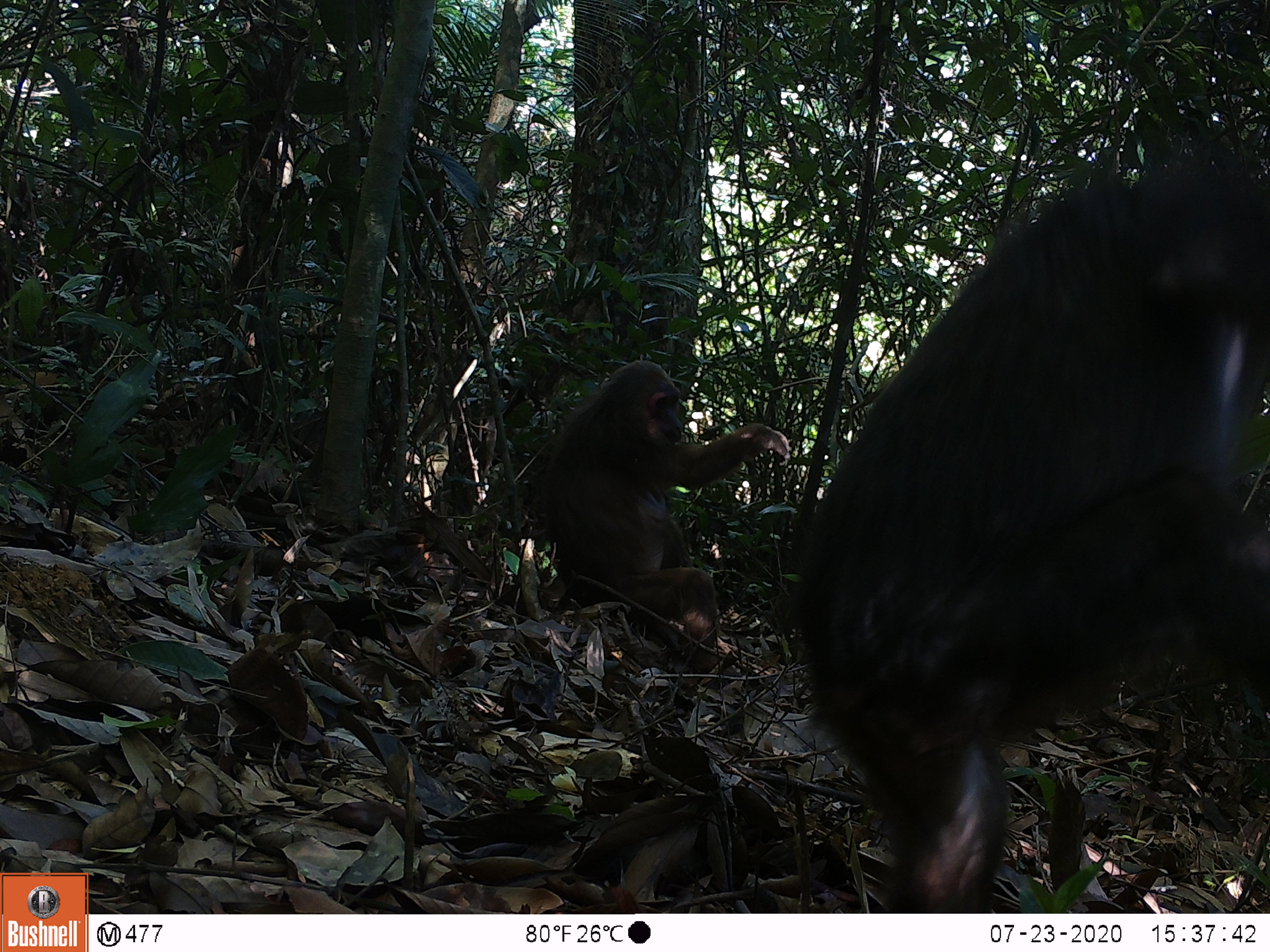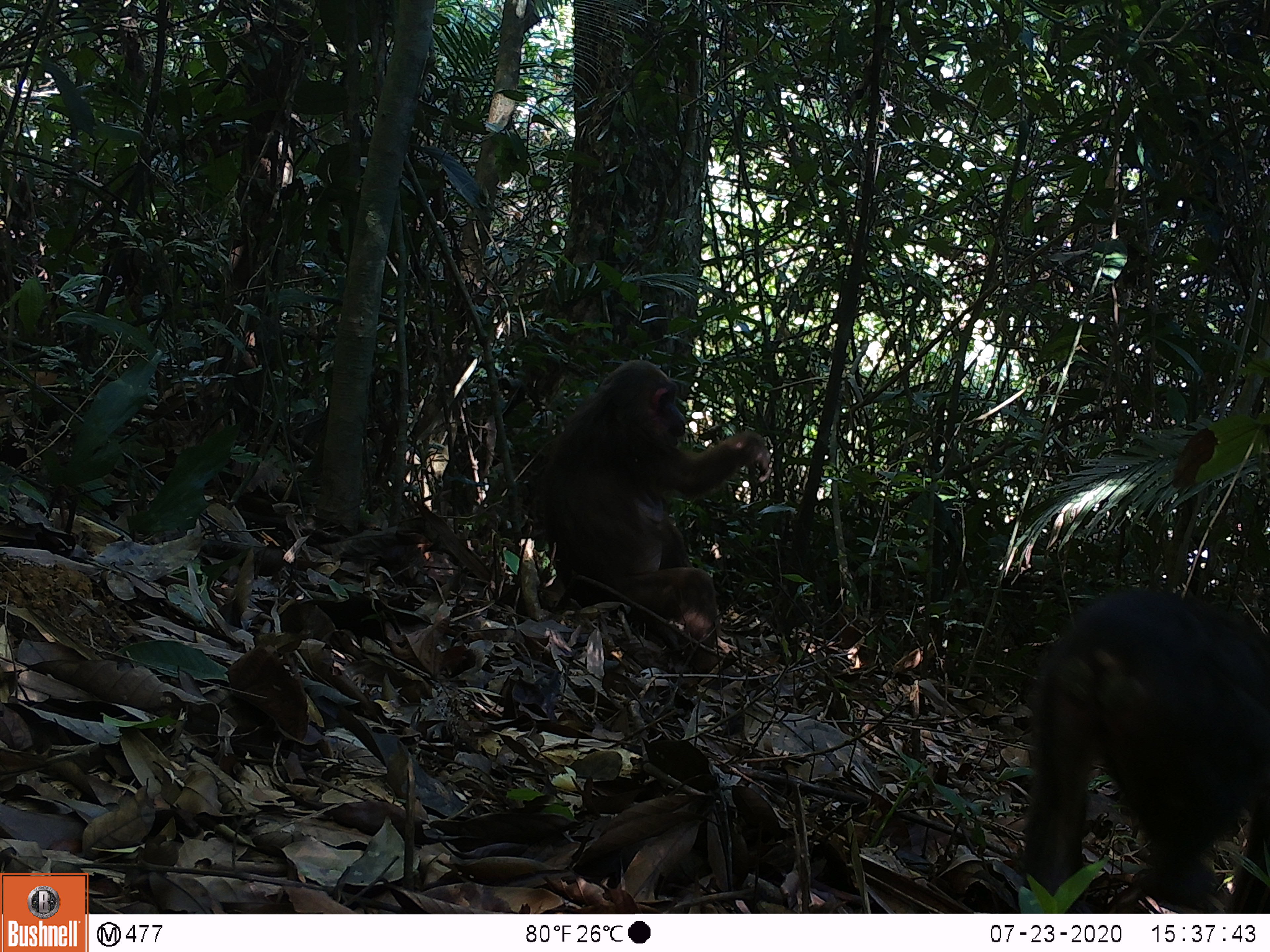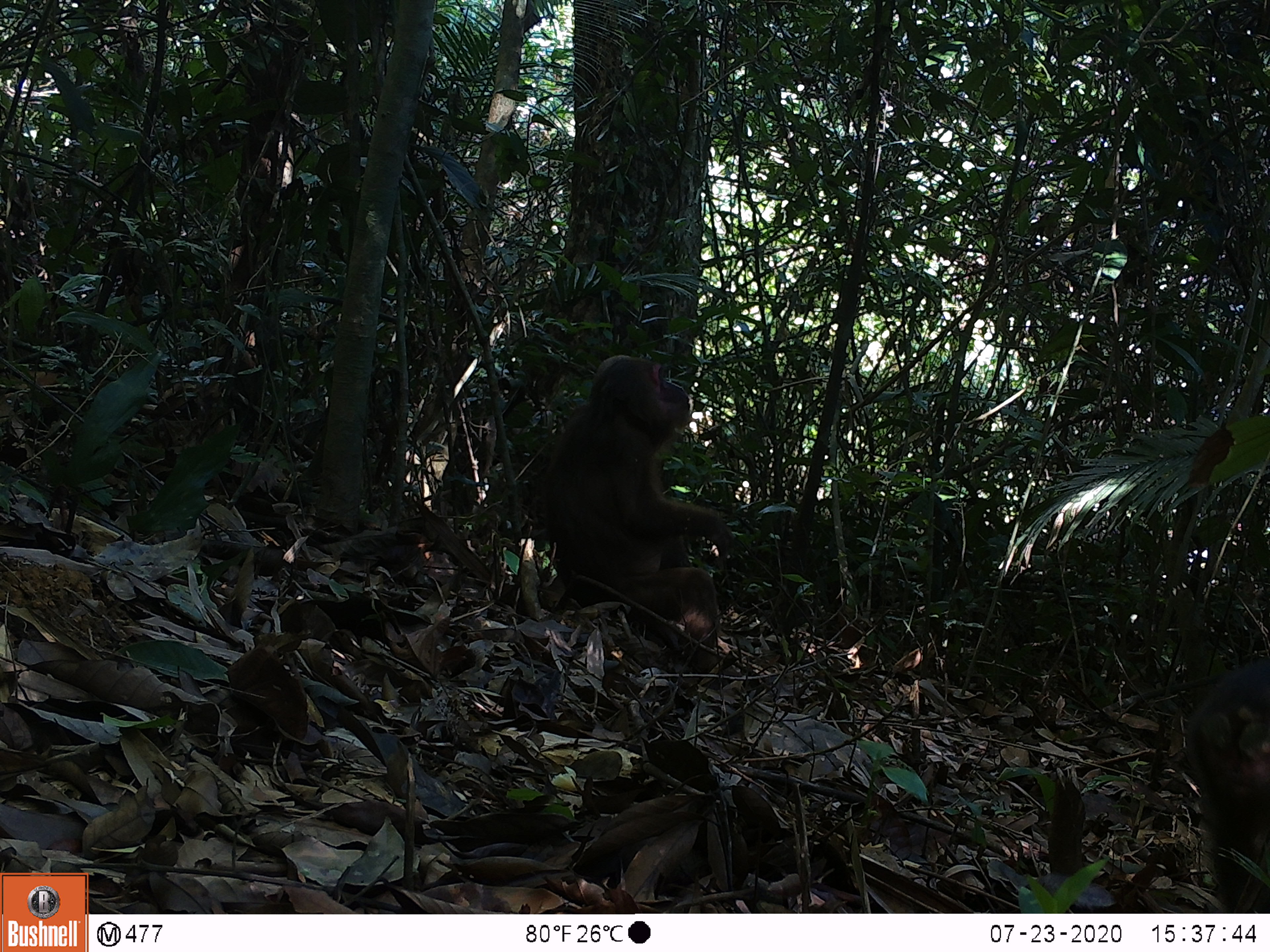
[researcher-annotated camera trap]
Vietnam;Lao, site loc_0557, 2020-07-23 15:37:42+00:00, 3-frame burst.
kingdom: Animalia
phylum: Chordata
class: Mammalia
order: Primates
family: Cercopithecidae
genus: Macaca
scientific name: Macaca arctoides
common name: stump-tailed macaque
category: stump tailed macaque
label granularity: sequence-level